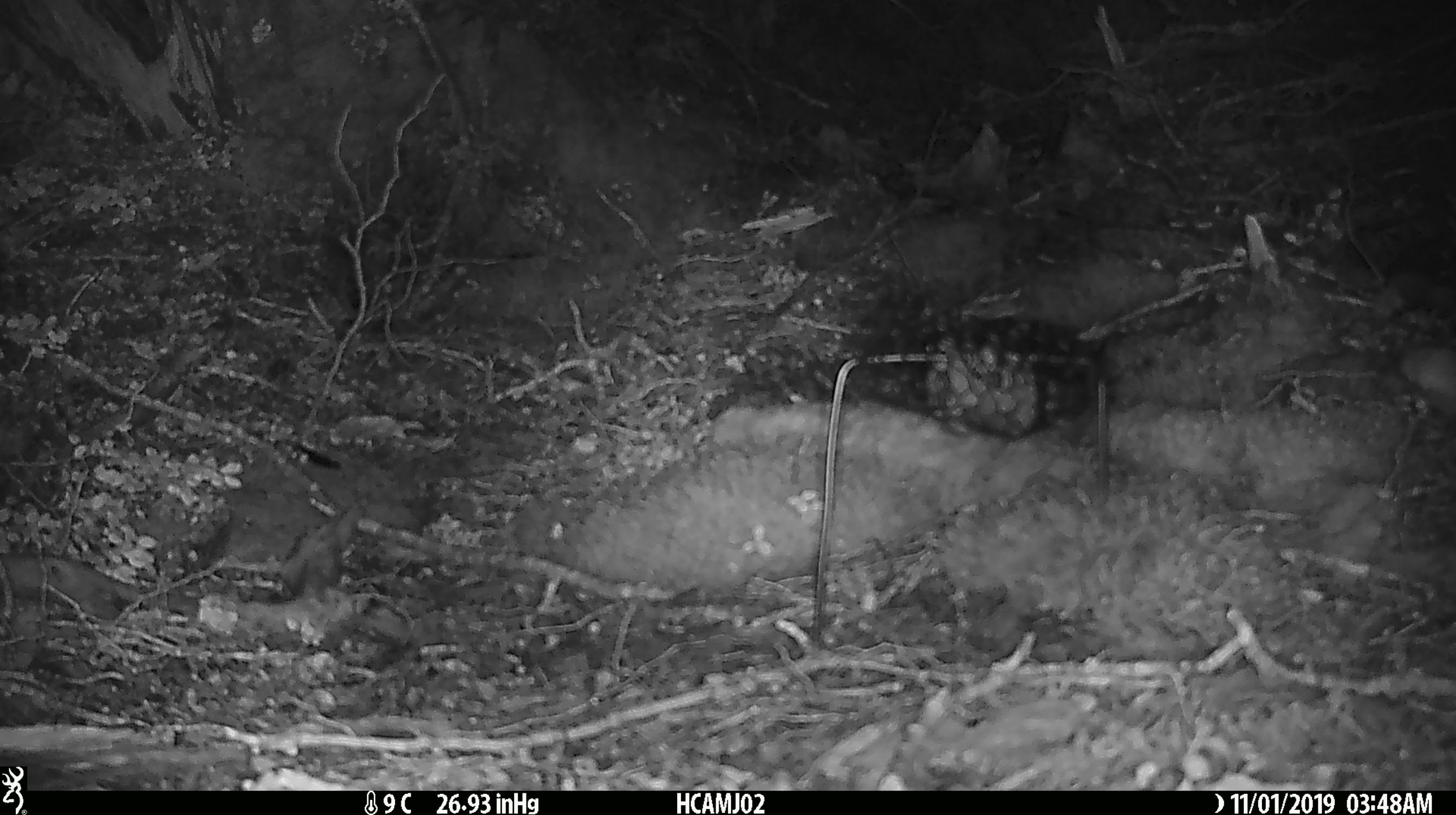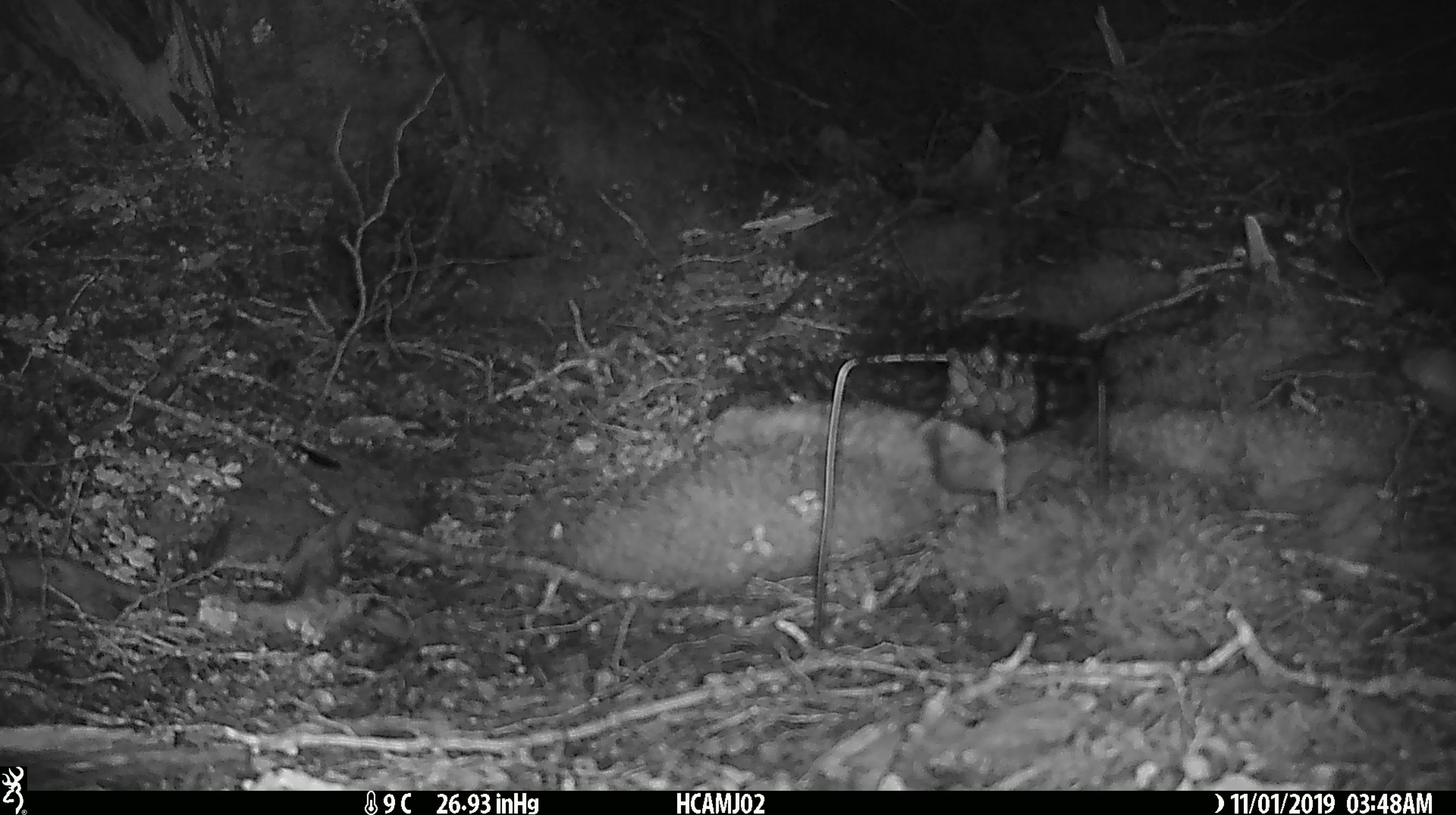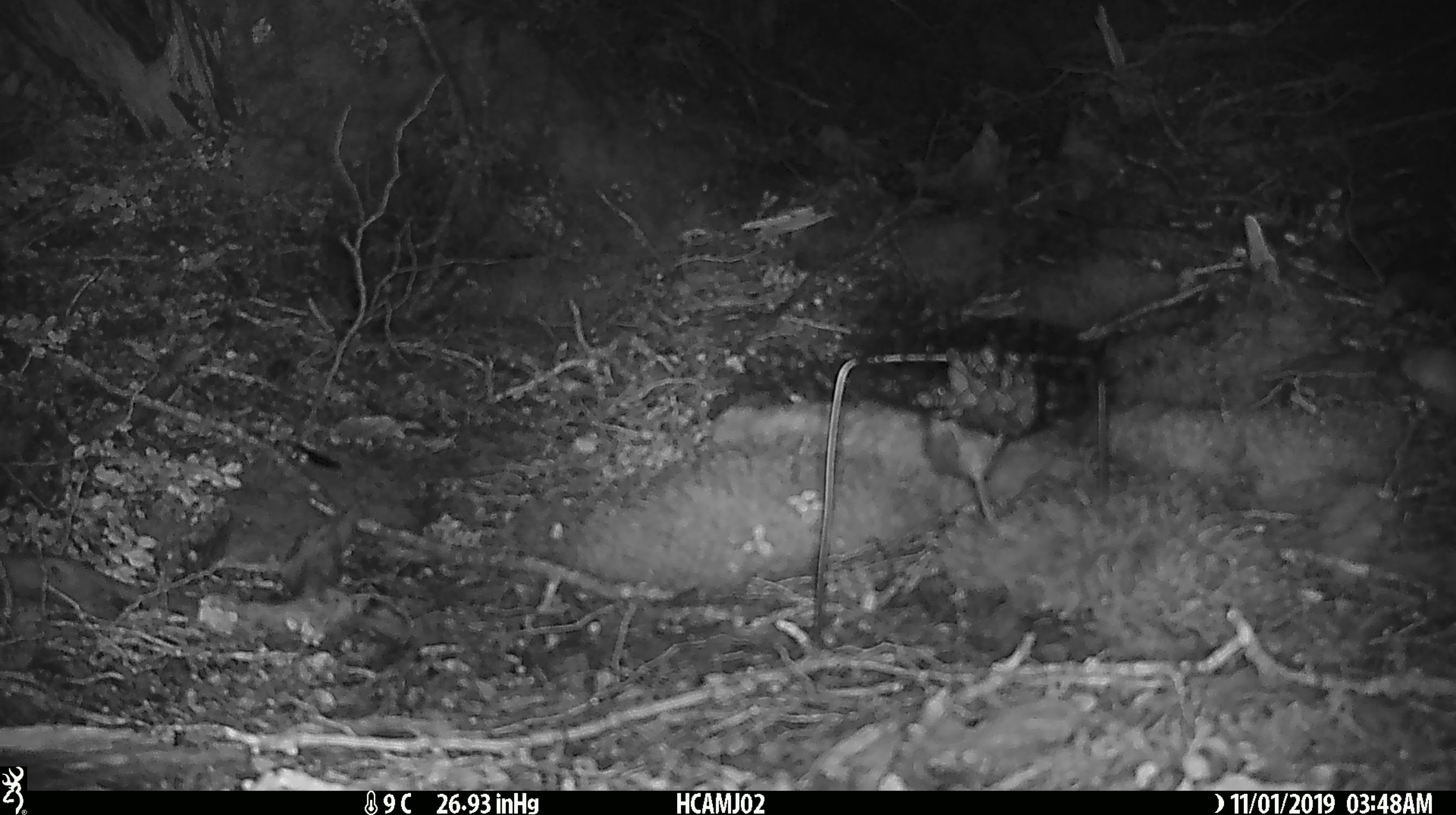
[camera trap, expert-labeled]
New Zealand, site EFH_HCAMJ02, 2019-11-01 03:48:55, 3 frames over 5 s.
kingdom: Animalia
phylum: Chordata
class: Mammalia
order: Rodentia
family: Muridae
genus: Mus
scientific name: Mus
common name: mouse